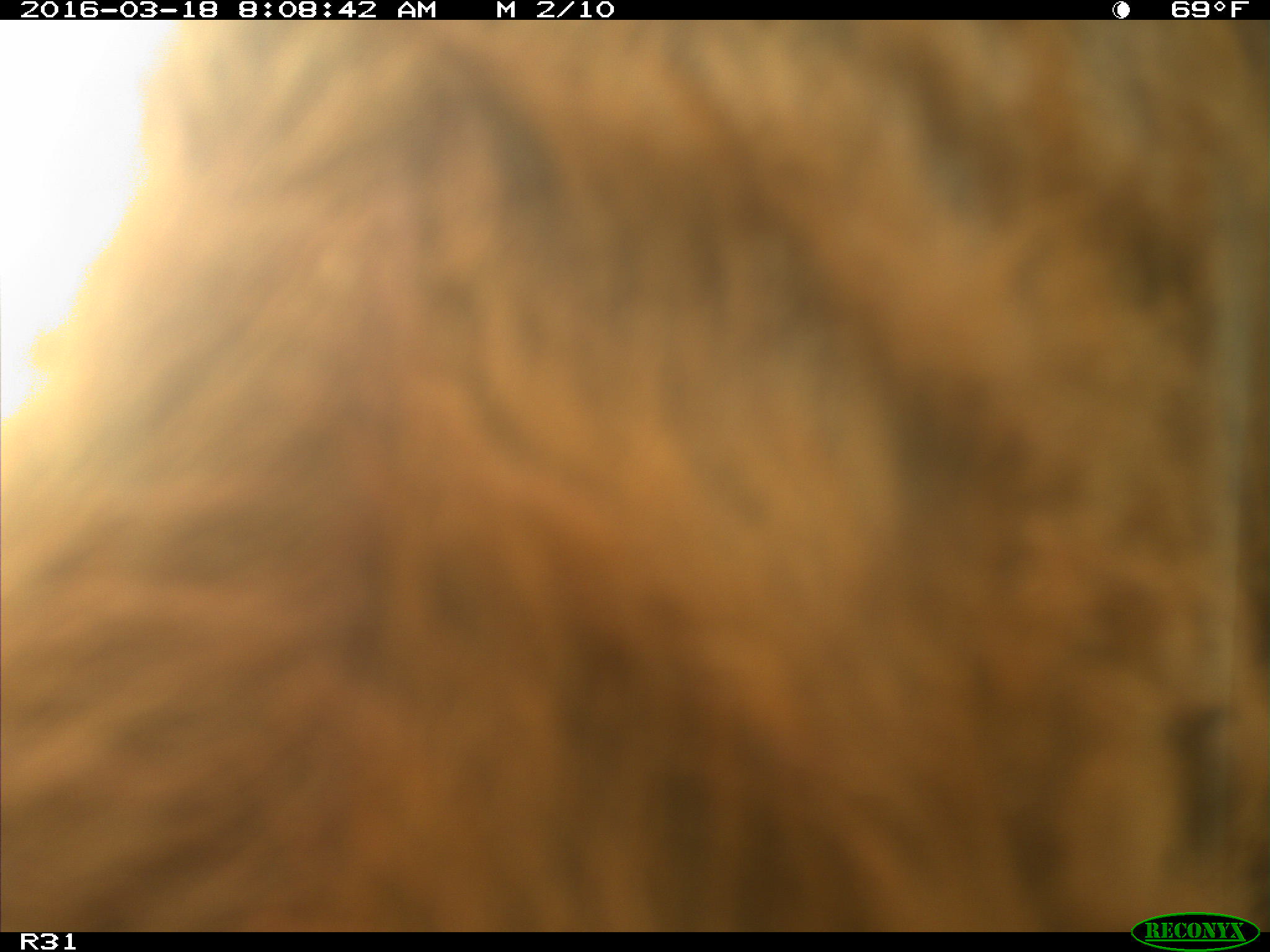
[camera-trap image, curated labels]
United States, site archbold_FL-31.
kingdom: Animalia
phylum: Chordata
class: Mammalia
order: Artiodactyla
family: Bovidae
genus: Bos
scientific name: Bos taurus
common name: domestic cow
Bos taurus (domestic cow).